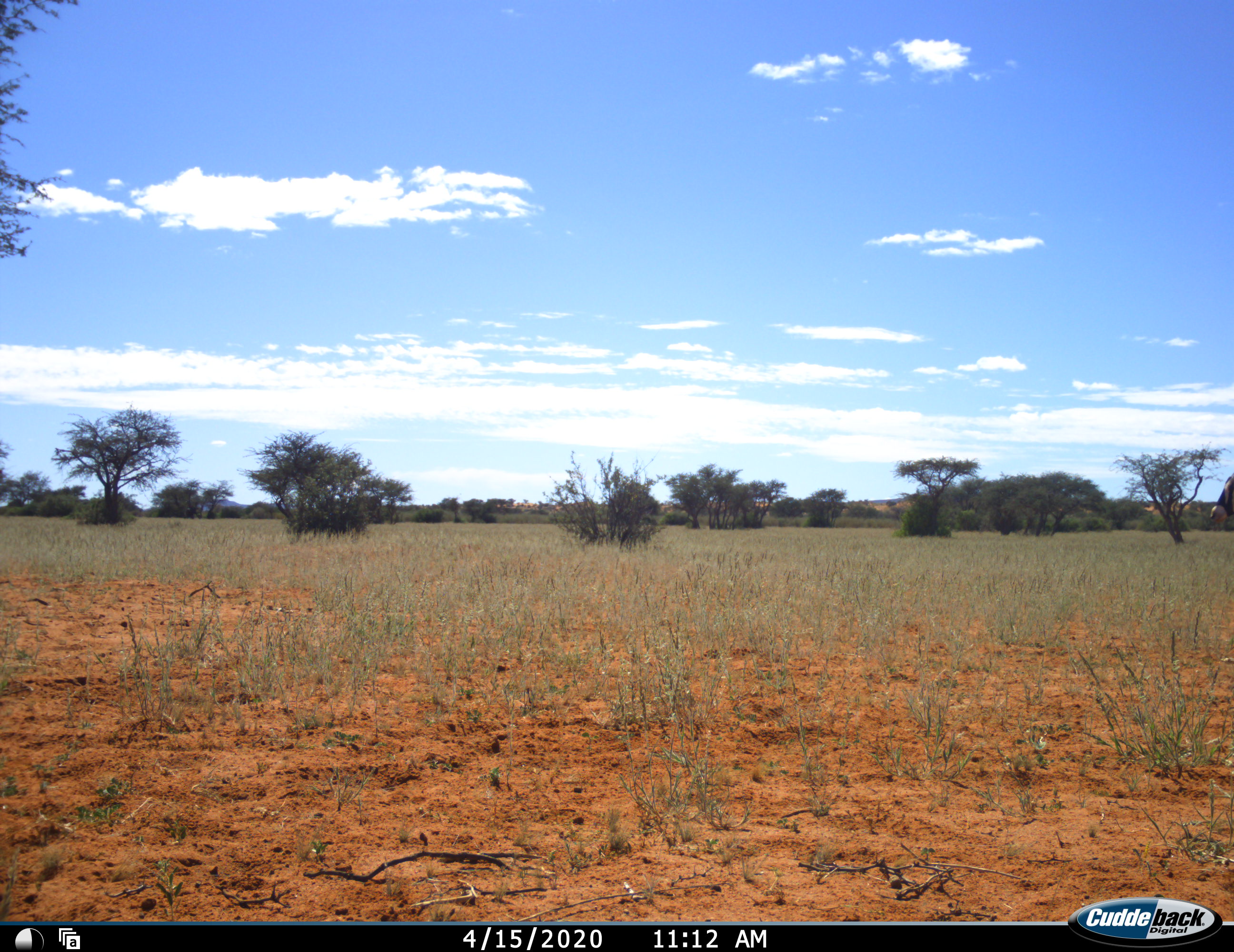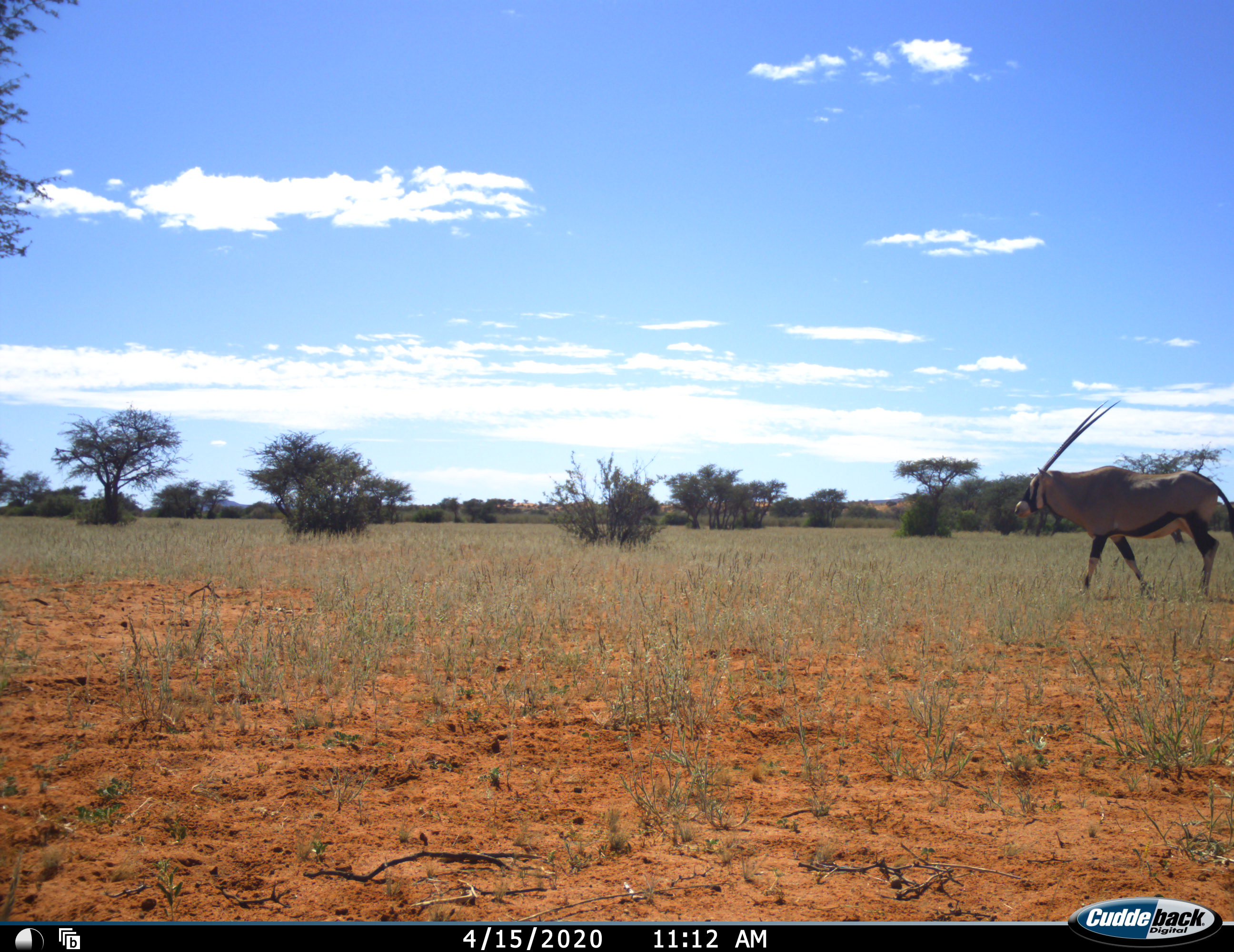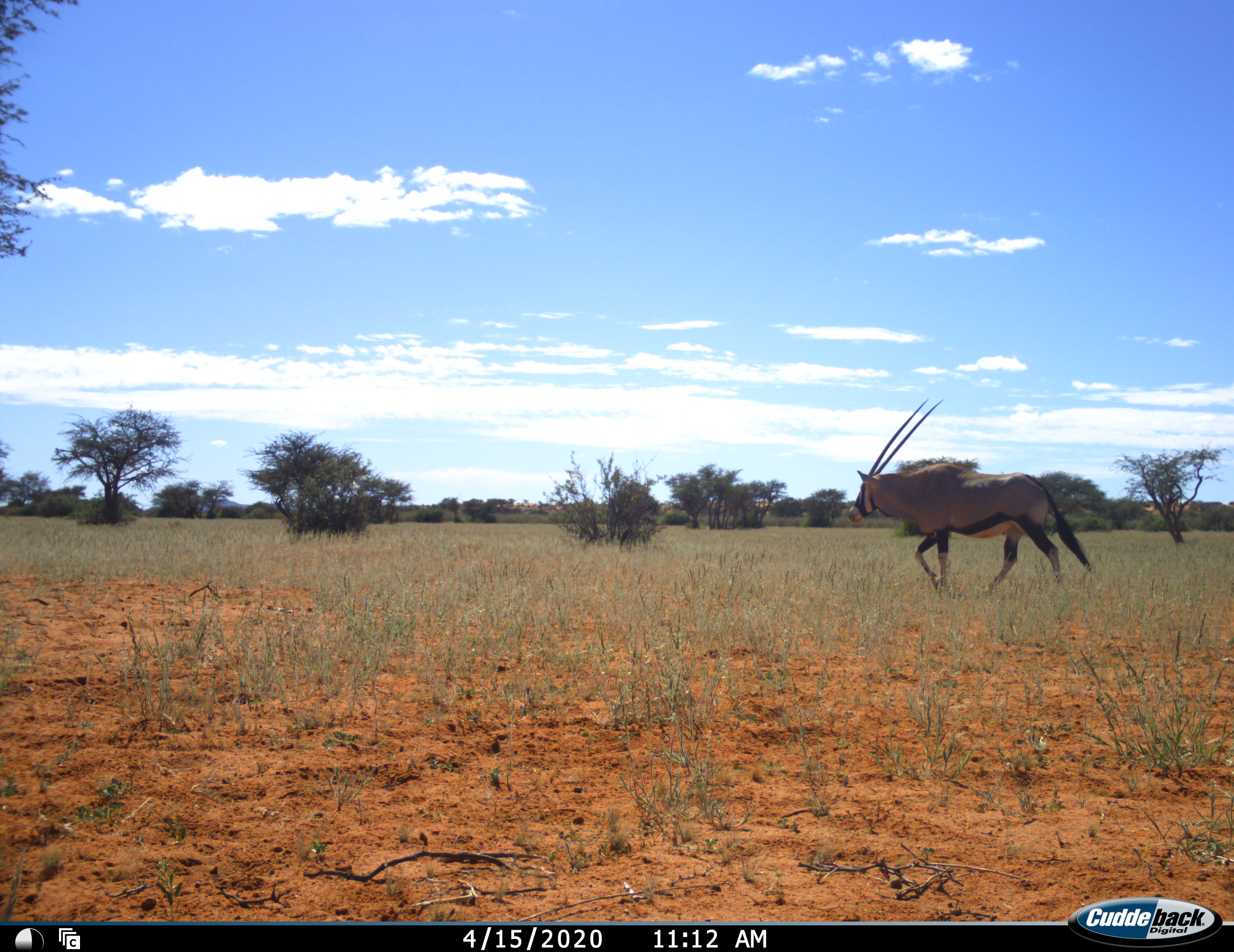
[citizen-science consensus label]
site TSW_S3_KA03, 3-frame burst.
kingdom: Animalia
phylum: Chordata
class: Mammalia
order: Artiodactyla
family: Bovidae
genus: Oryx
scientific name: Oryx gazella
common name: gemsbok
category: oryx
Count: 1.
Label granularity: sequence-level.